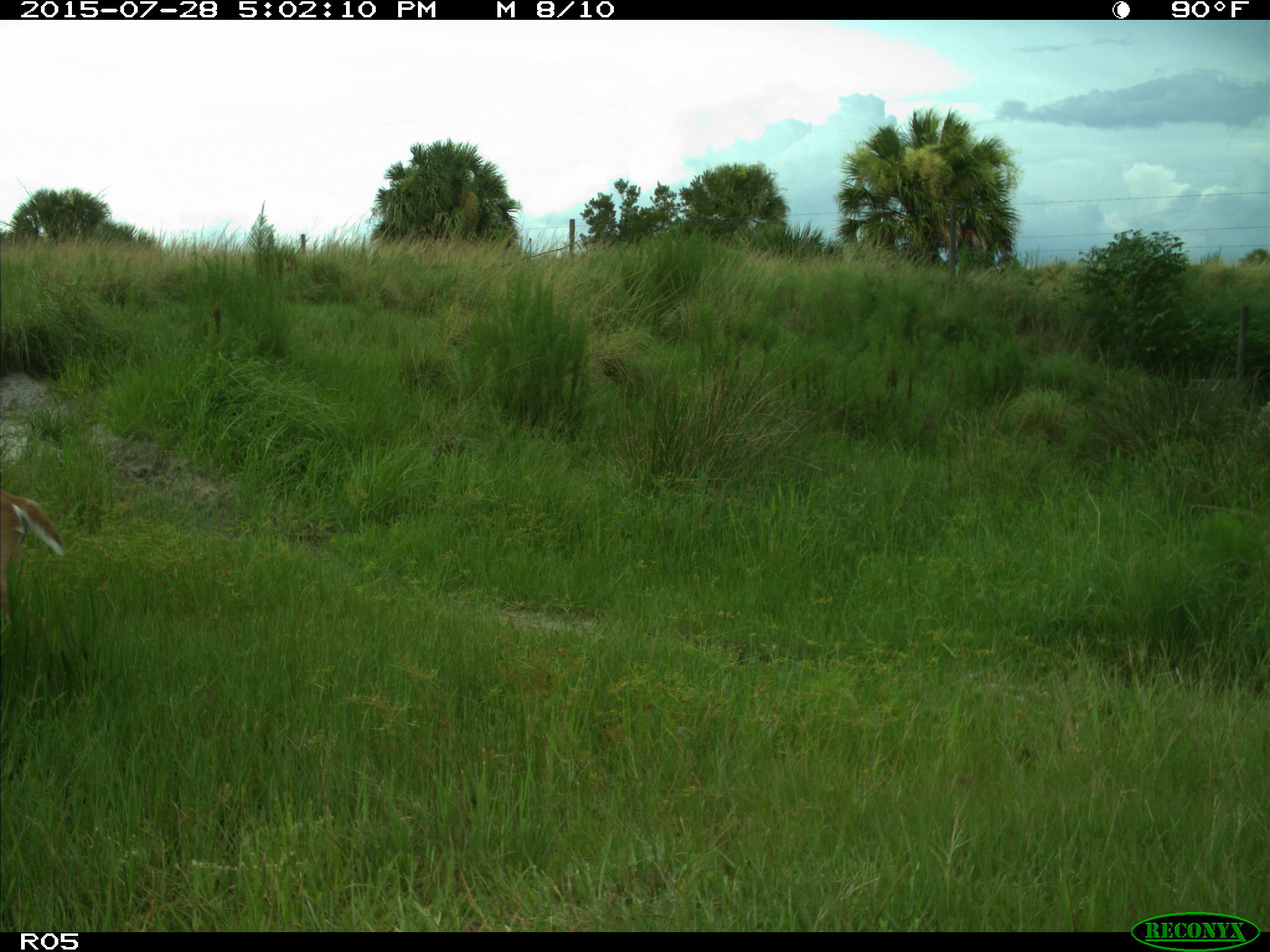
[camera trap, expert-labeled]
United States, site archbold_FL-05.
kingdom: Animalia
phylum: Chordata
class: Mammalia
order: Artiodactyla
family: Cervidae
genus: Odocoileus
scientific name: Odocoileus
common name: deer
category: unidentified deer